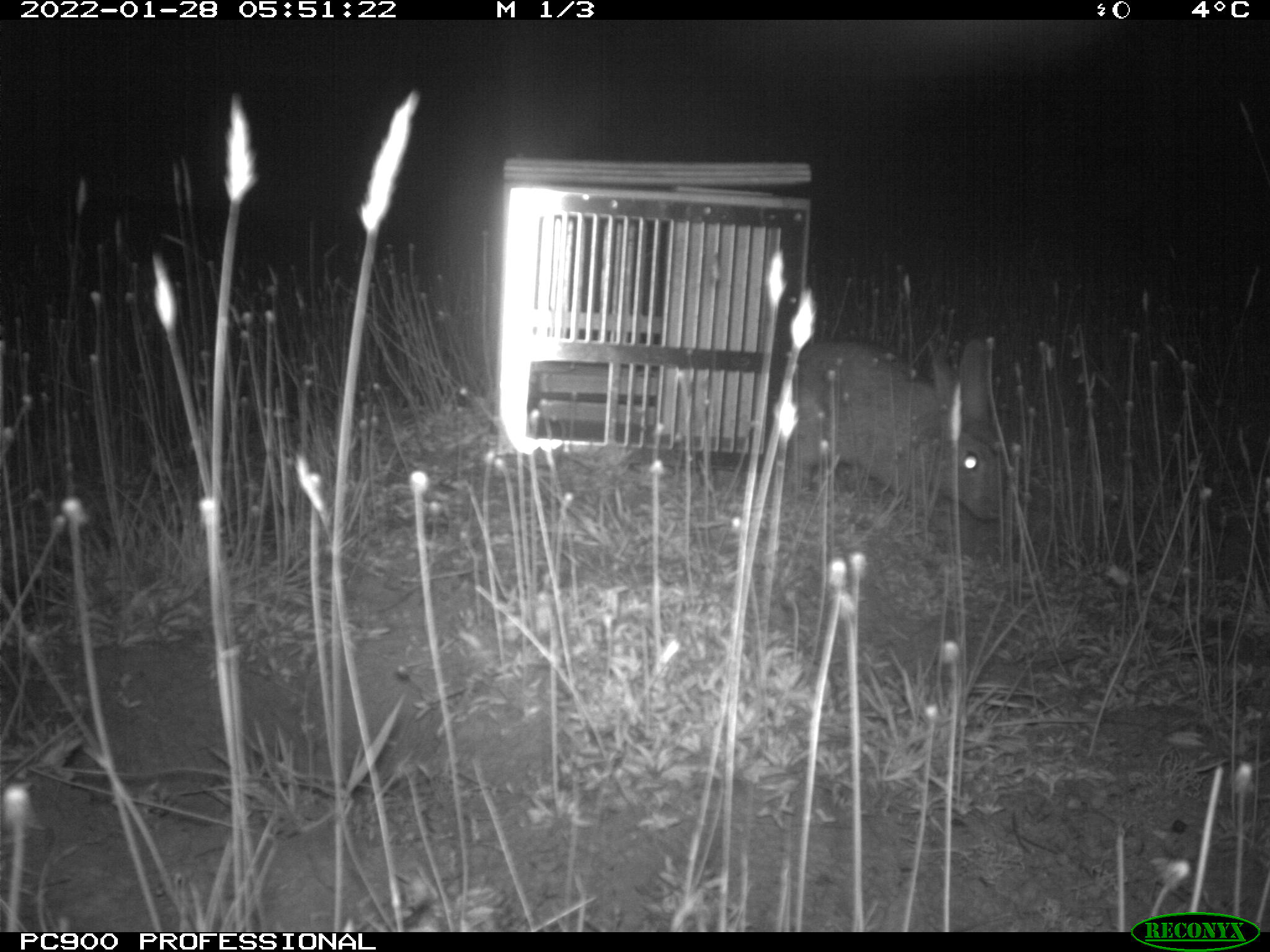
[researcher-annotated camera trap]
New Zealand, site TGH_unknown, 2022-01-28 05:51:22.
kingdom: Animalia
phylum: Chordata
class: Mammalia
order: Lagomorpha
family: Leporidae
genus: Oryctolagus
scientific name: Oryctolagus cuniculus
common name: european rabbit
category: rabbit